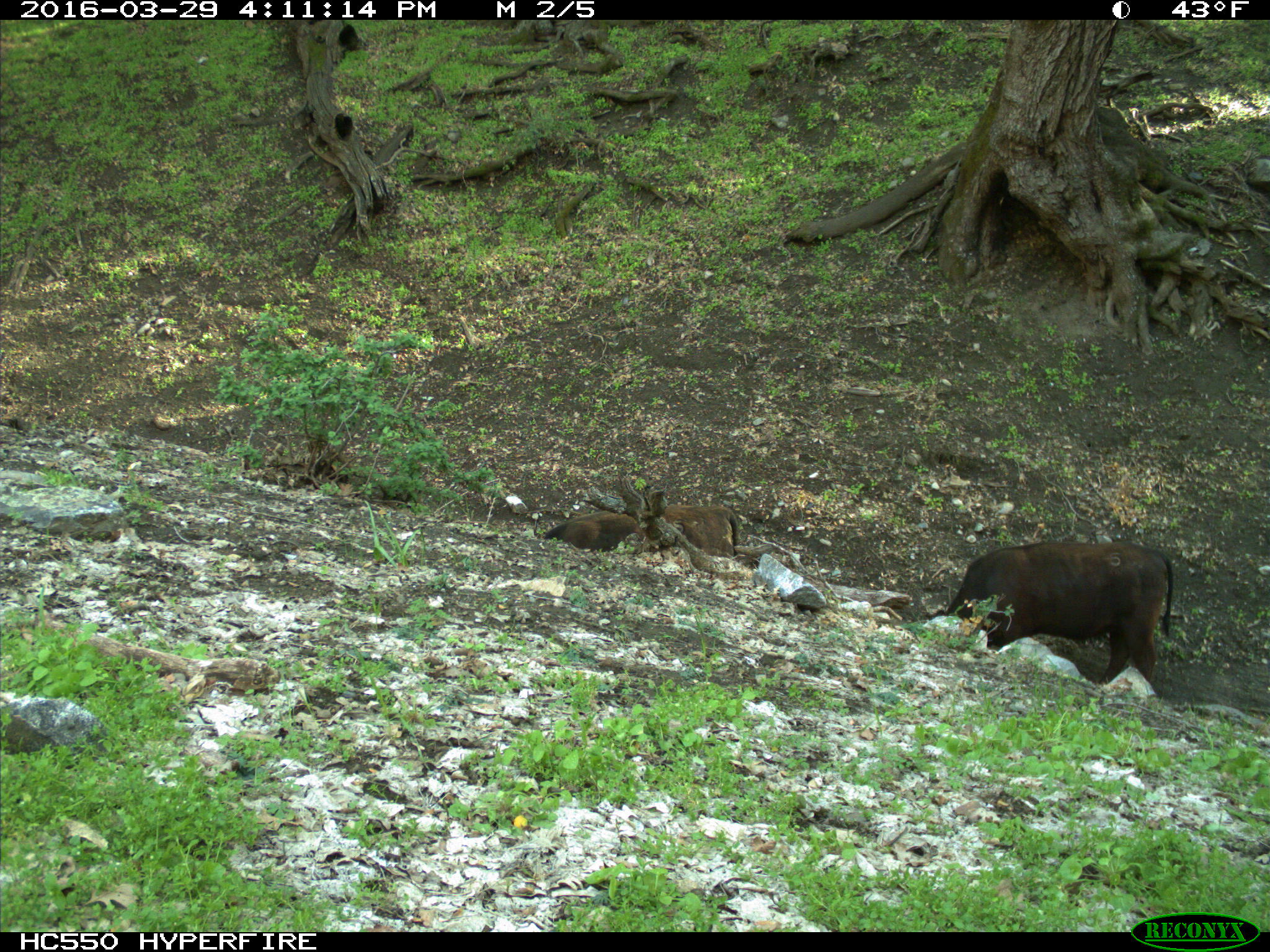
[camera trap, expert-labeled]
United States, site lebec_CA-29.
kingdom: Animalia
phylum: Chordata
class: Mammalia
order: Artiodactyla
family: Bovidae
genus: Bos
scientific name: Bos taurus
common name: domestic cow